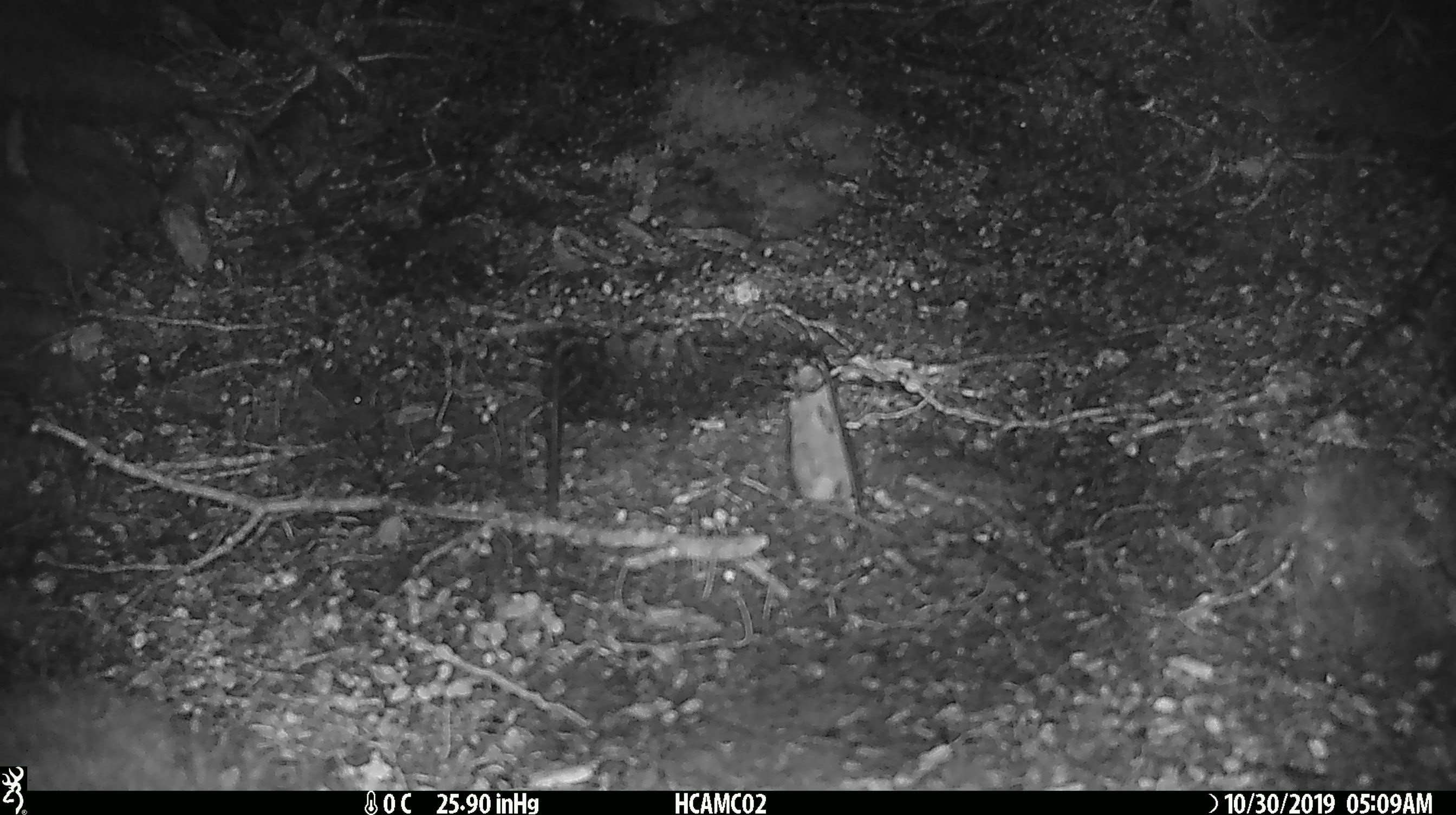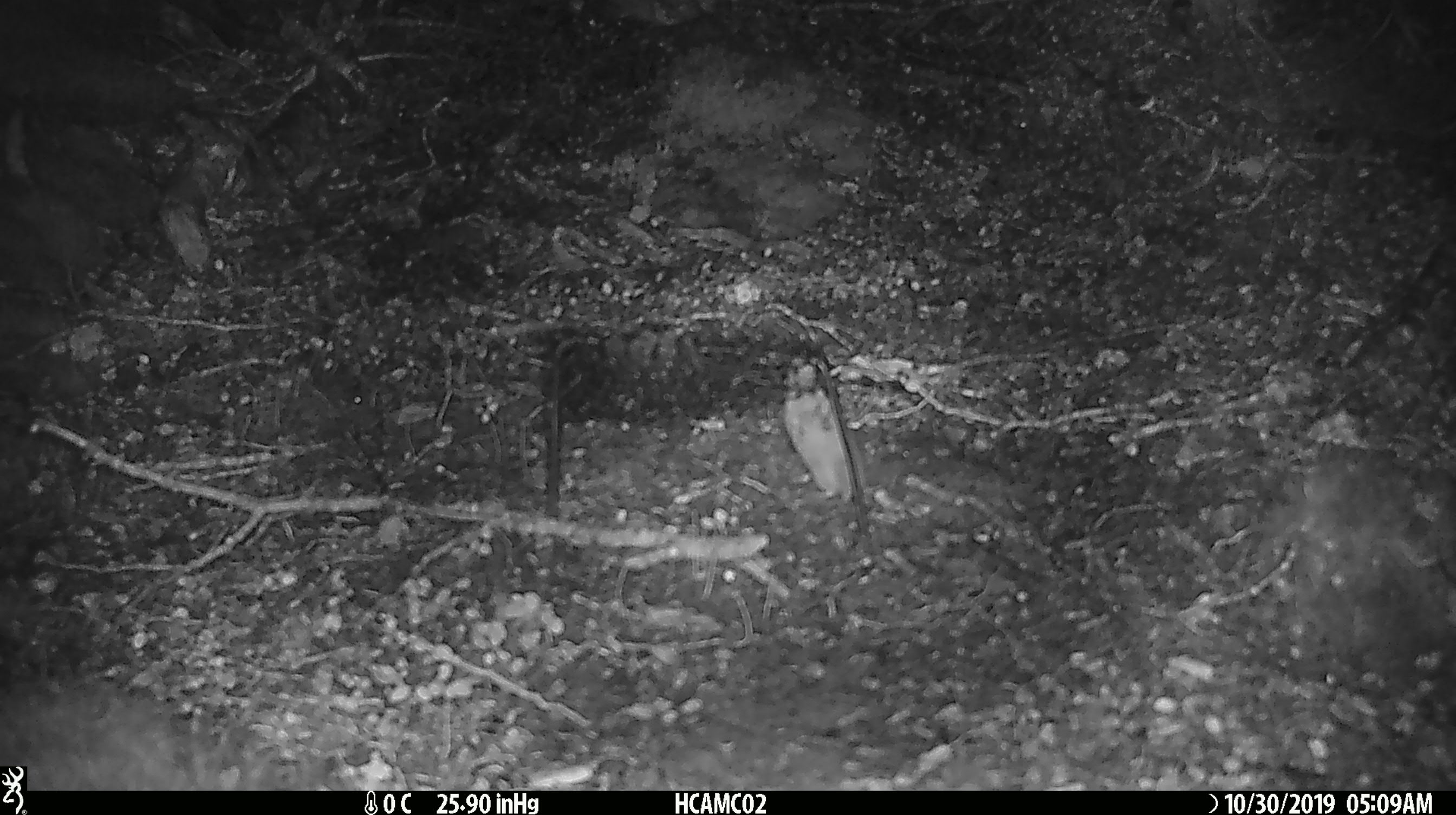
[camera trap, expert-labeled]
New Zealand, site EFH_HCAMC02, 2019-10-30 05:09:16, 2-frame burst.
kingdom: Animalia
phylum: Chordata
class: Mammalia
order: Rodentia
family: Muridae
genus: Mus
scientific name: Mus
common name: mouse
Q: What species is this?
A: Mouse (Mus).